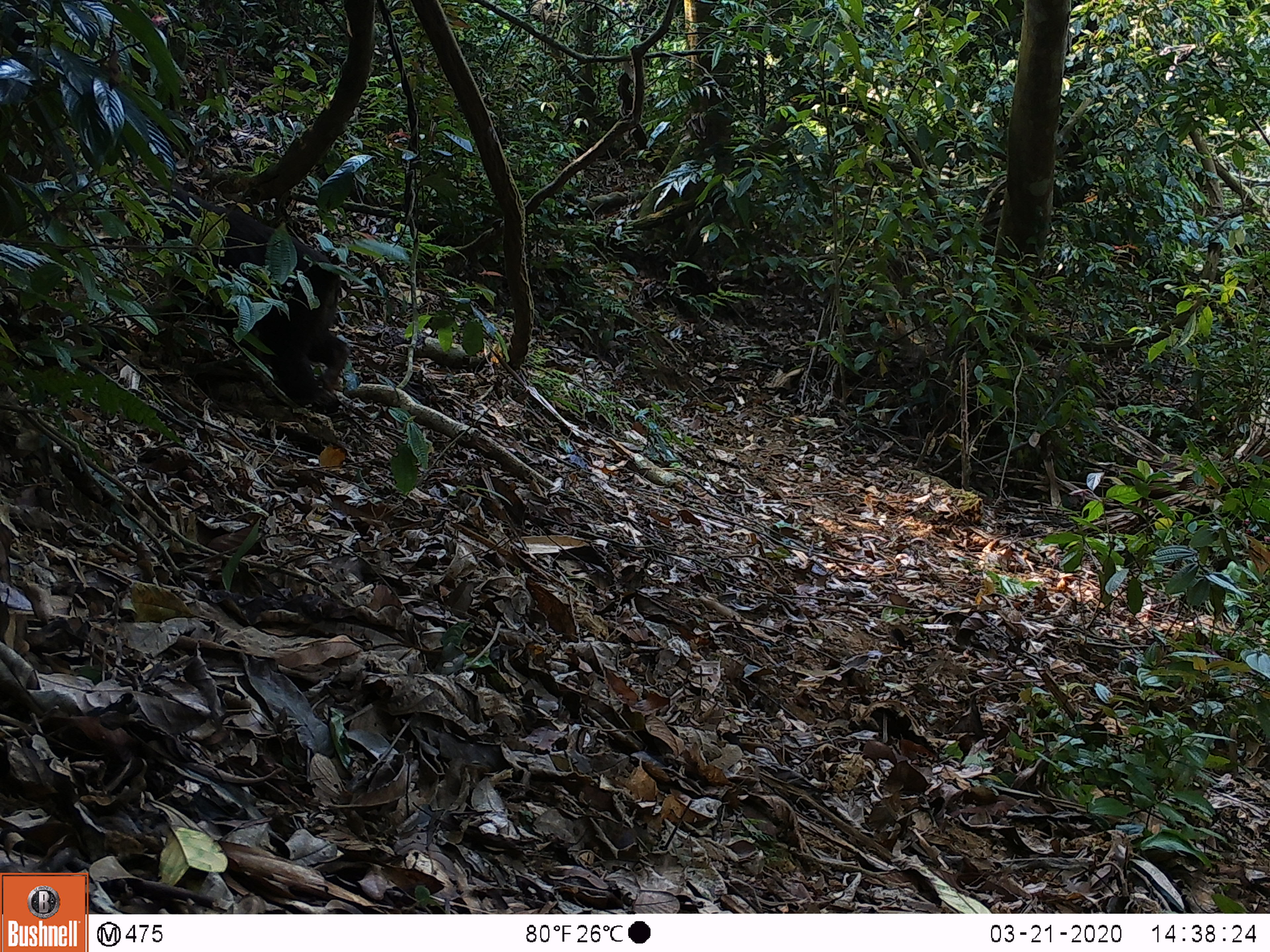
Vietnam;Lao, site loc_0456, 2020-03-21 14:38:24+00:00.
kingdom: Animalia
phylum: Chordata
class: Mammalia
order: Primates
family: Cercopithecidae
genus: Macaca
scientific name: Macaca arctoides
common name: stump-tailed macaque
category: stump tailed macaque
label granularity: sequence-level